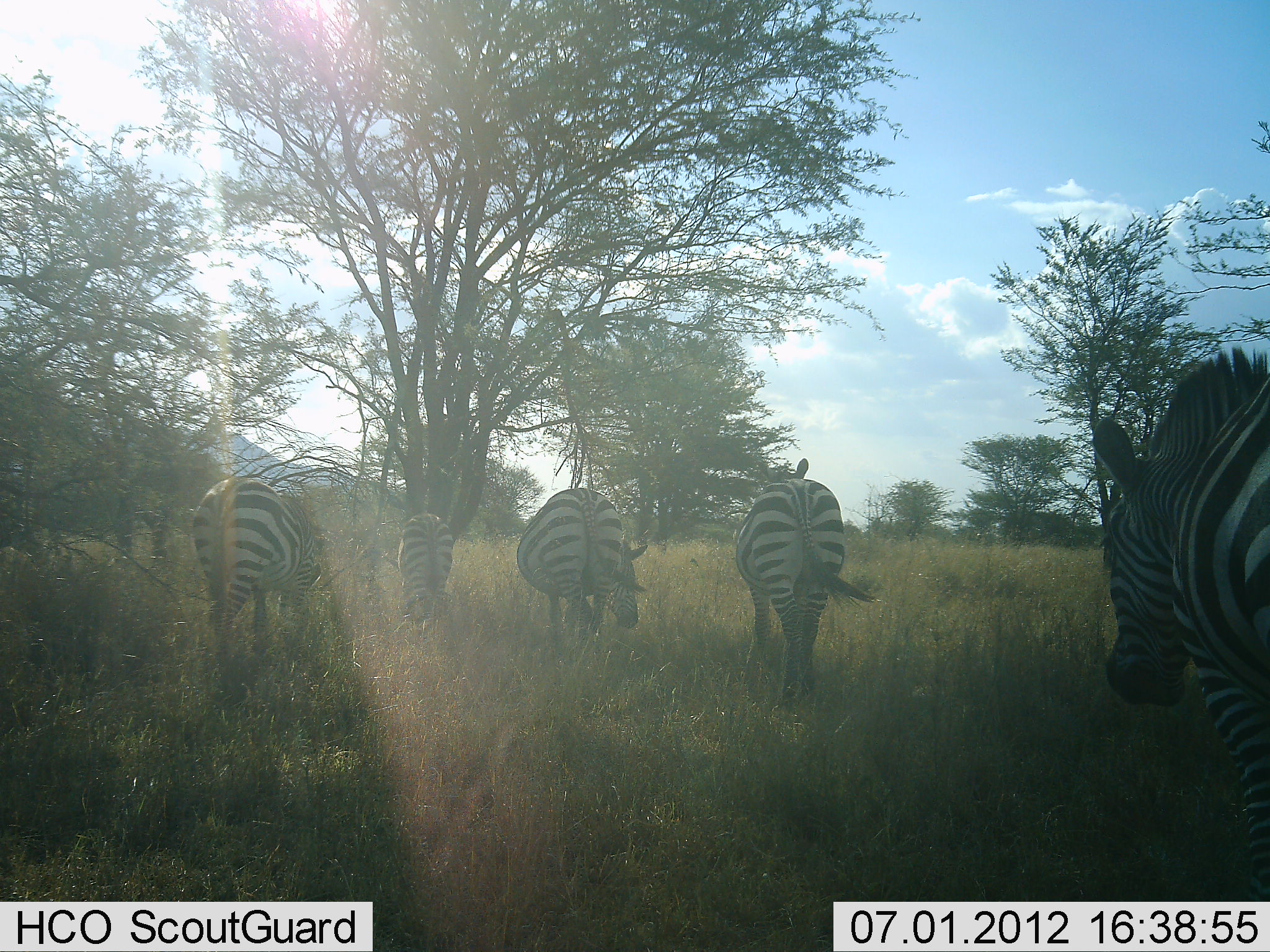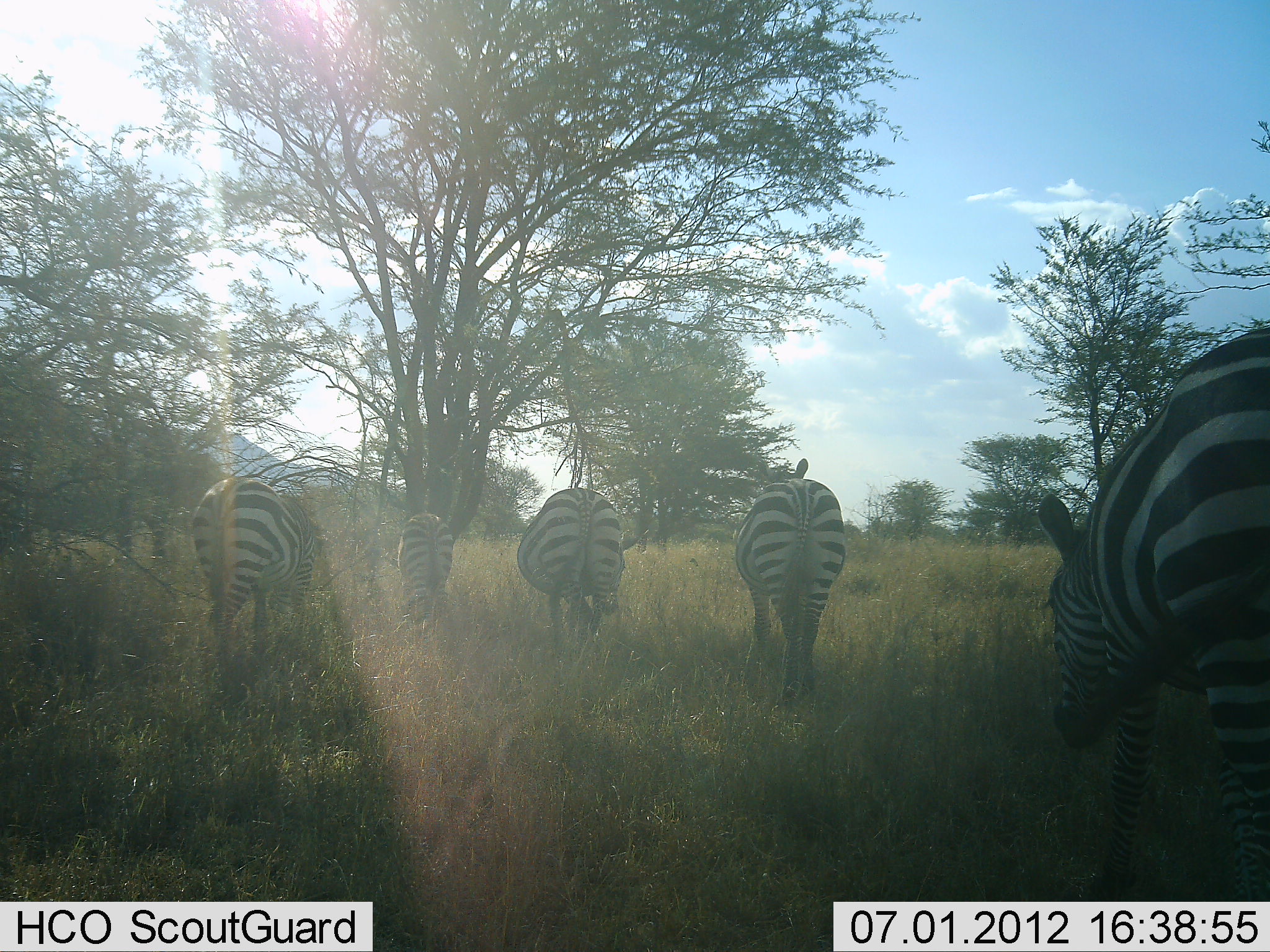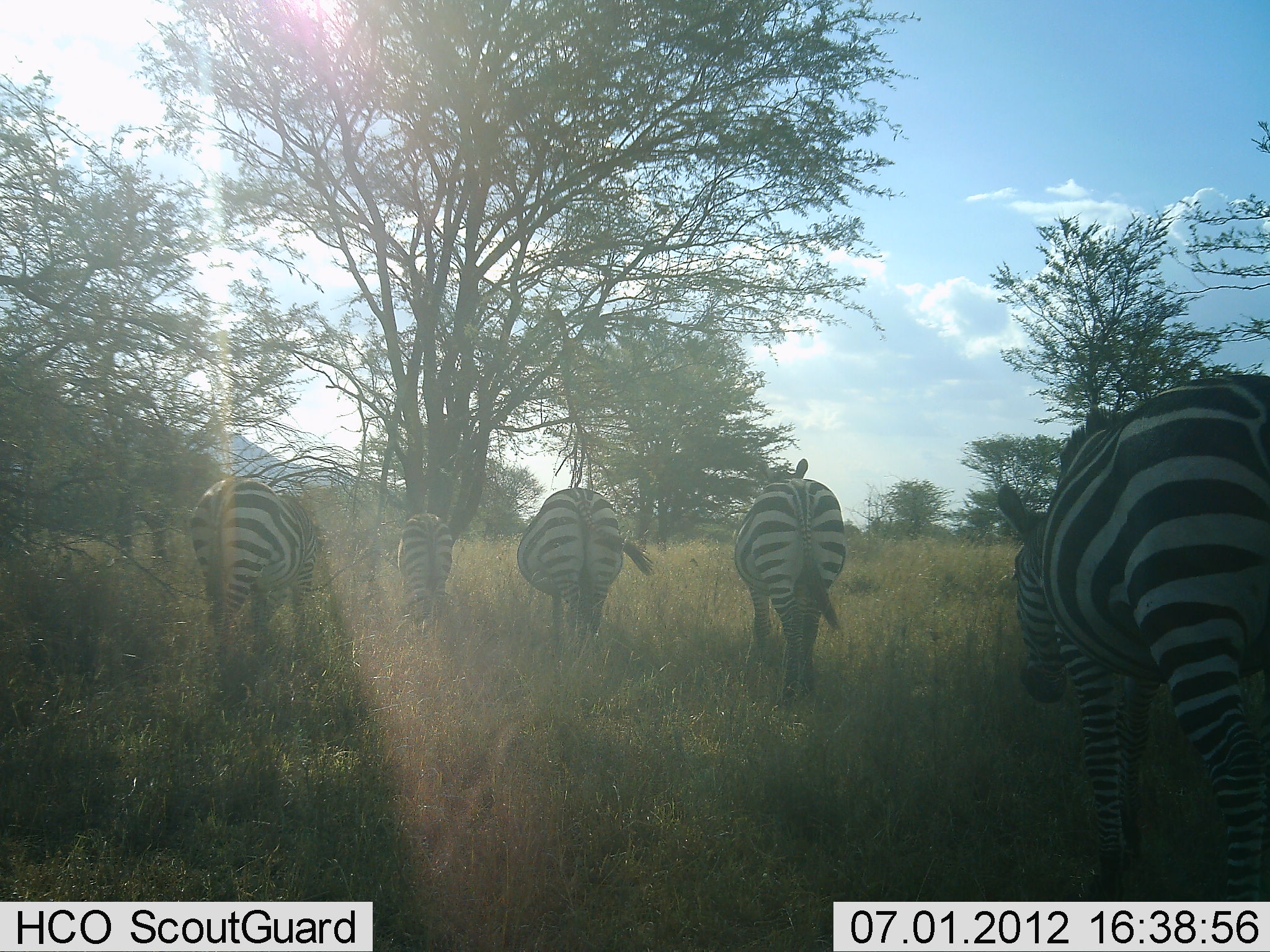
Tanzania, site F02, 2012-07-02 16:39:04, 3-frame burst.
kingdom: Animalia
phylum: Chordata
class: Mammalia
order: Perissodactyla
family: Equidae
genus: Equus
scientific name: Equus quagga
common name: plains zebra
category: zebra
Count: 5.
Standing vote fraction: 60%.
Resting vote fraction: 0%.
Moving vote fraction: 40%.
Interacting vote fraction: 0%.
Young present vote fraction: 10%.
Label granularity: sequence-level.